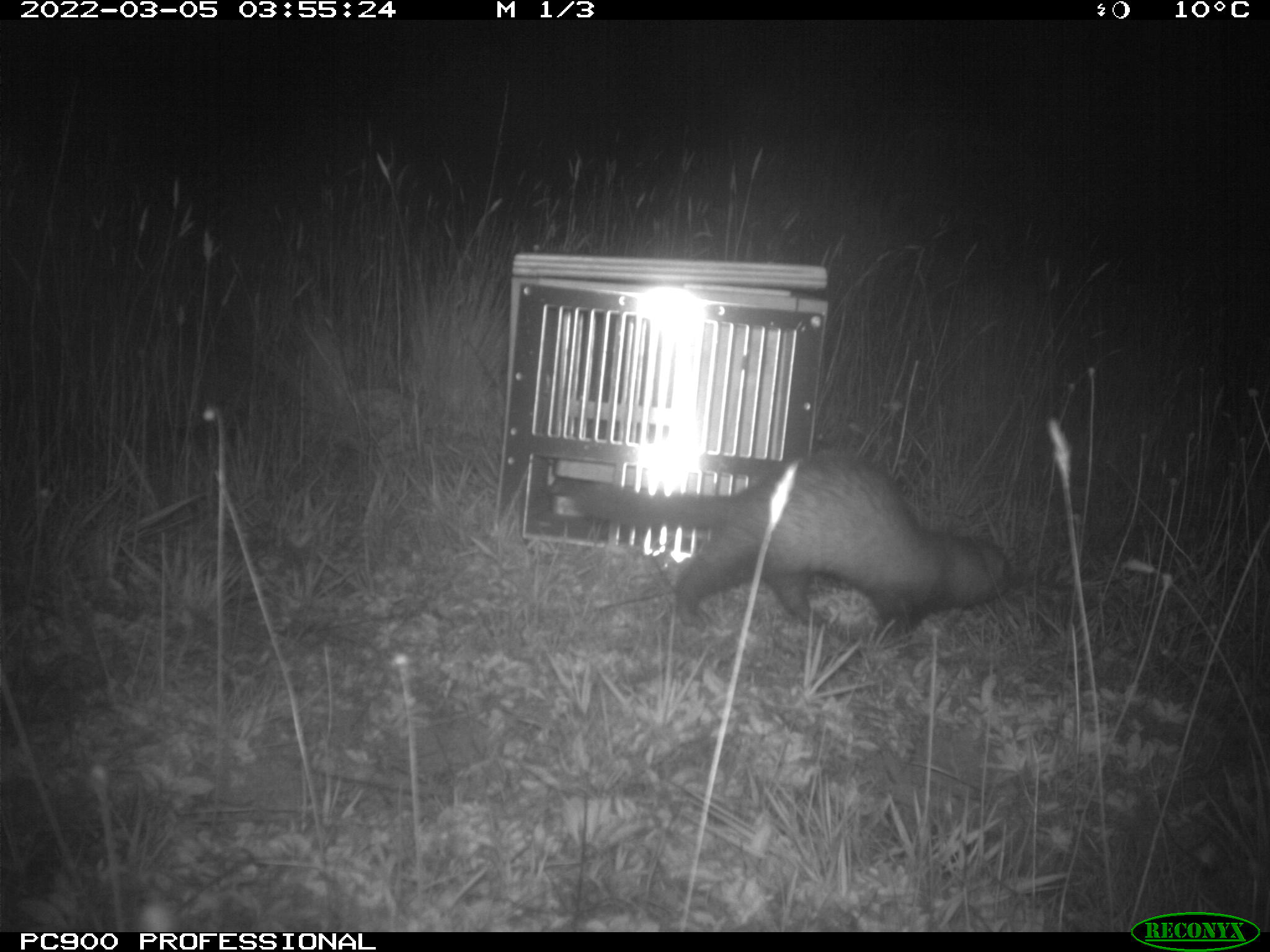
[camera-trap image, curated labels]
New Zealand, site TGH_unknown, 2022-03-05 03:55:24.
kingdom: Animalia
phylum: Chordata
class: Mammalia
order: Carnivora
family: Mustelidae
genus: Mustela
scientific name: Mustela furo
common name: ferret